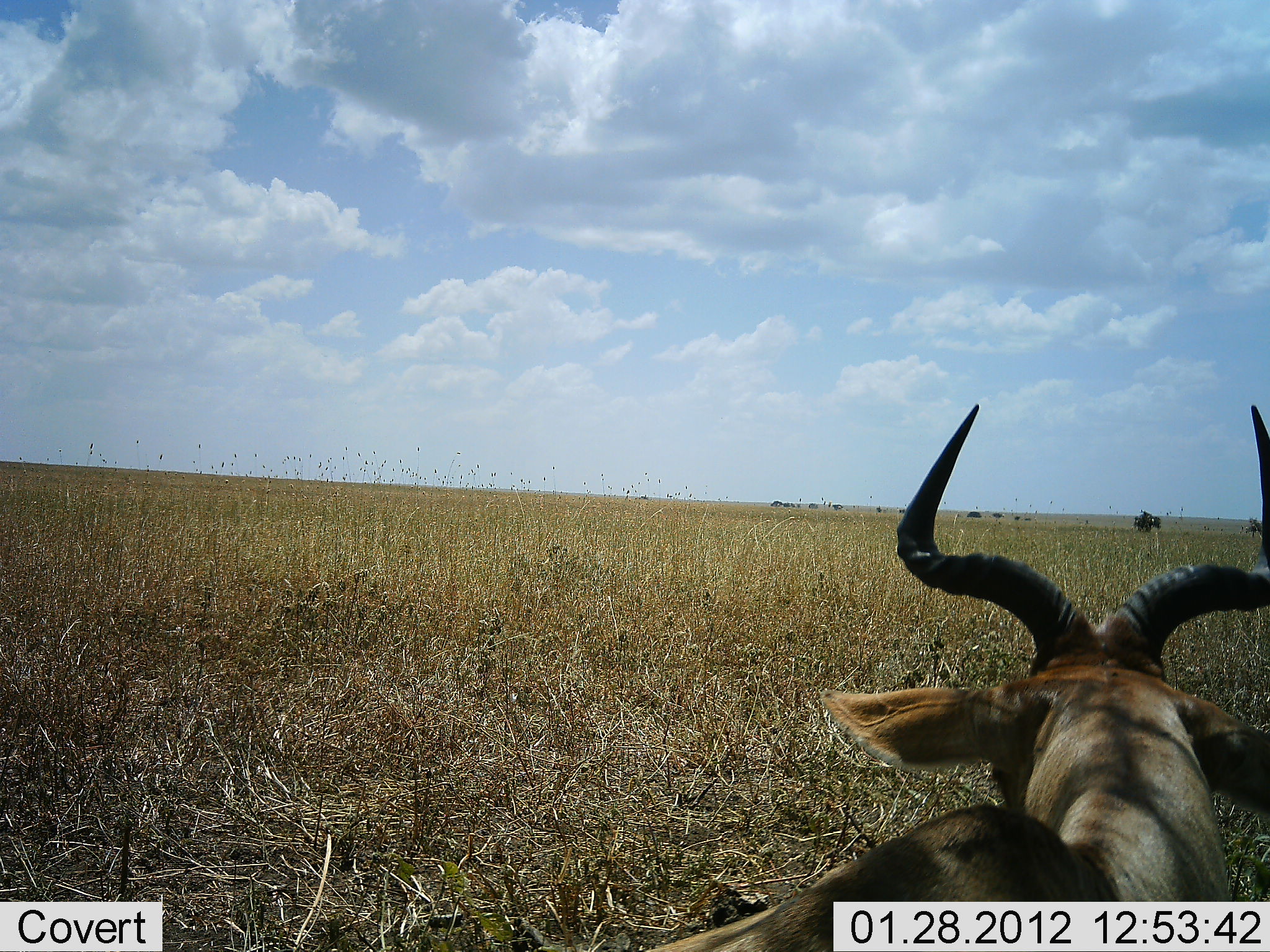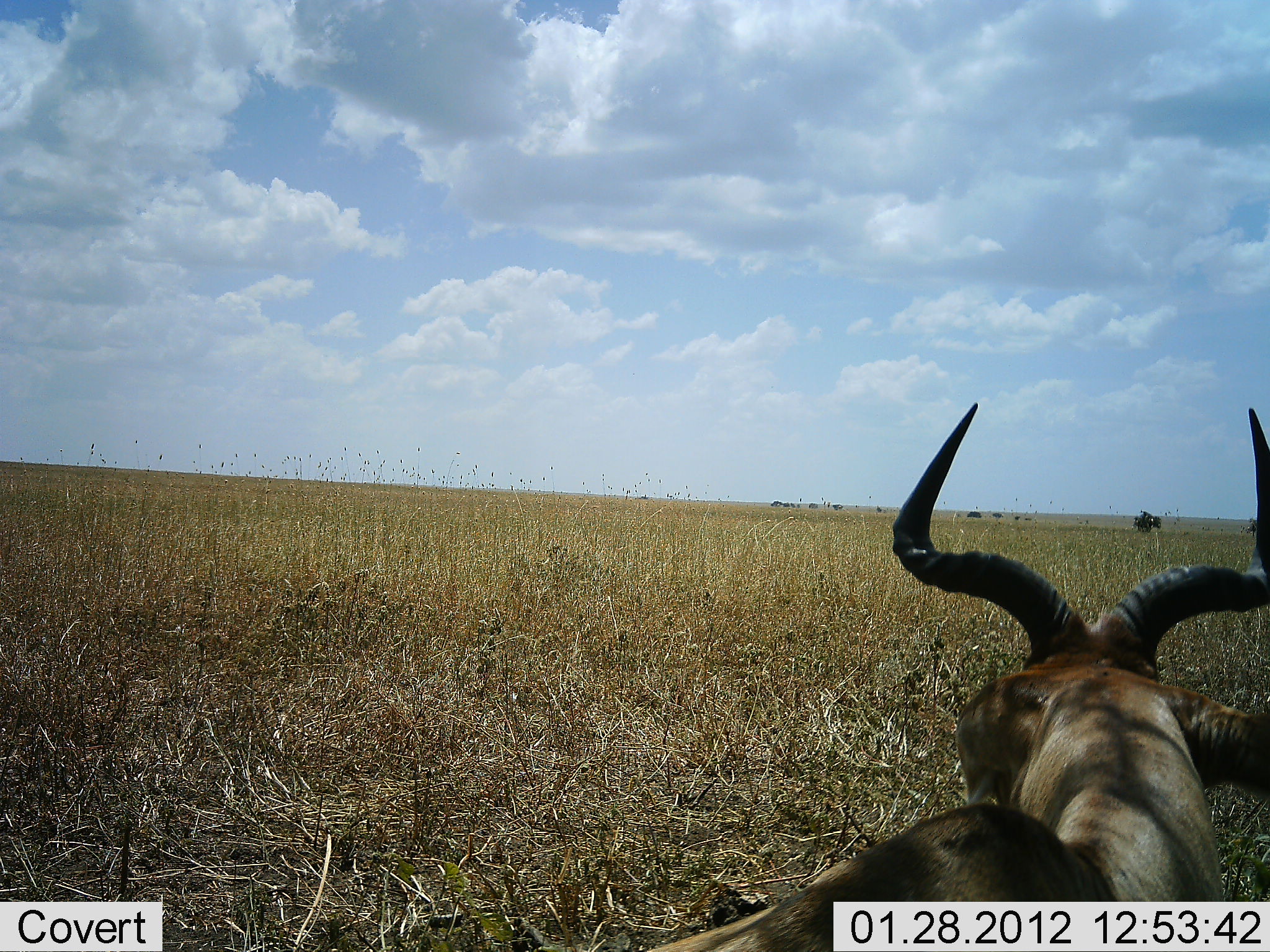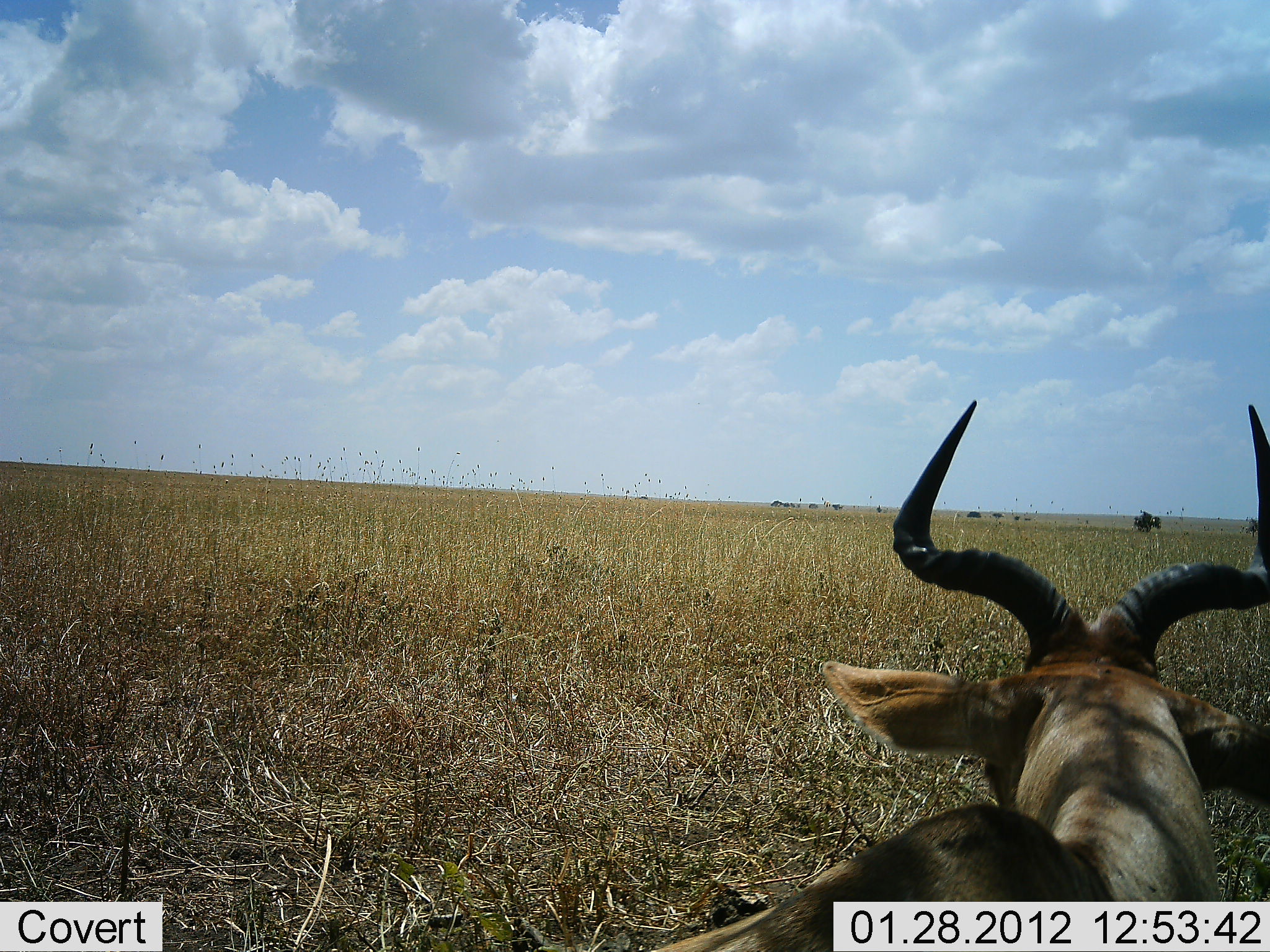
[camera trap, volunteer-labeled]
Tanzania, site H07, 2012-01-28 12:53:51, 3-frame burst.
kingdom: Animalia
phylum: Chordata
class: Mammalia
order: Artiodactyla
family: Bovidae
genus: Alcelaphus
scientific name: Alcelaphus buselaphus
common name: hartebeest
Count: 1.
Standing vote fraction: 42%.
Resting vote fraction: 63%.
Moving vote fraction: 0%.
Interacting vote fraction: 0%.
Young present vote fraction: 0%.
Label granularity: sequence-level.